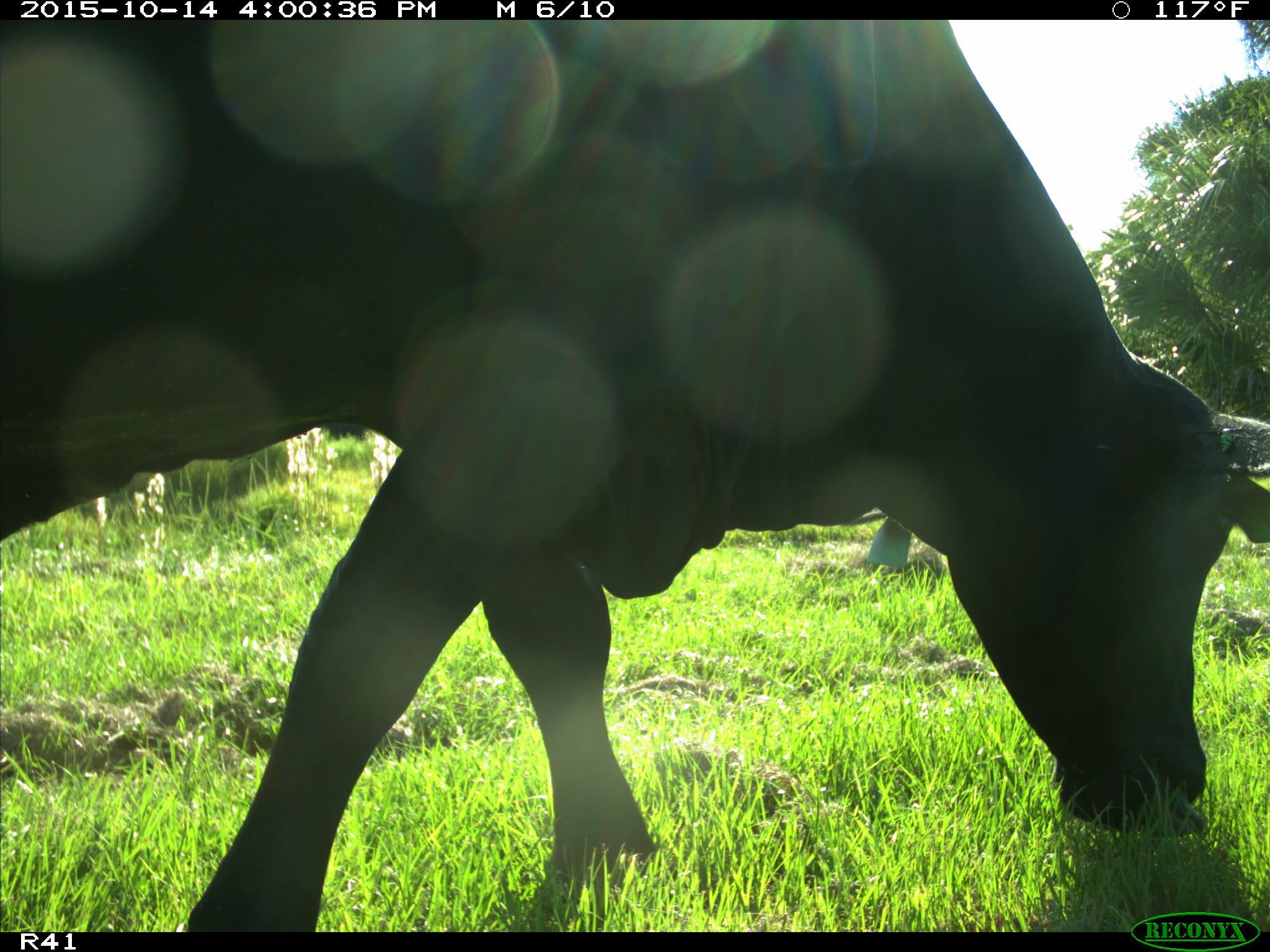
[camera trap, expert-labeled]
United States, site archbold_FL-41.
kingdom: Animalia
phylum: Chordata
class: Mammalia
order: Artiodactyla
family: Bovidae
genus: Bos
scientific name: Bos taurus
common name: domestic cow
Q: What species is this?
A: Bos taurus (domestic cow).